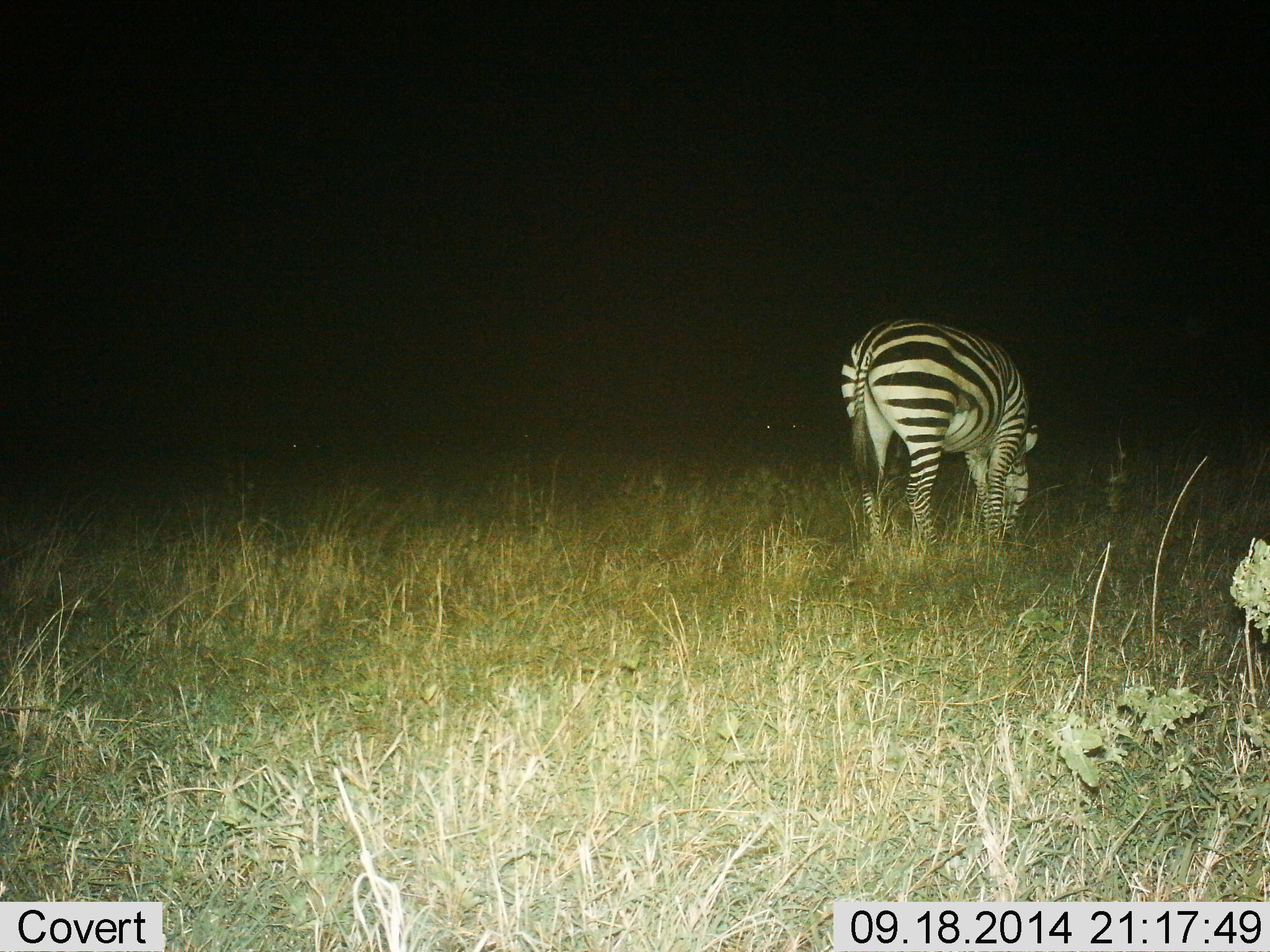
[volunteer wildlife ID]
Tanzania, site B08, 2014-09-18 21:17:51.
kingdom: Animalia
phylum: Chordata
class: Mammalia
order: Perissodactyla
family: Equidae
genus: Equus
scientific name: Equus quagga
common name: plains zebra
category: zebra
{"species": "zebra (plains zebra) (Equus quagga)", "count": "1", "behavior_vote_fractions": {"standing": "0%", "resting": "0%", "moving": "0%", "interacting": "0%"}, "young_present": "0%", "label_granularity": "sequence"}